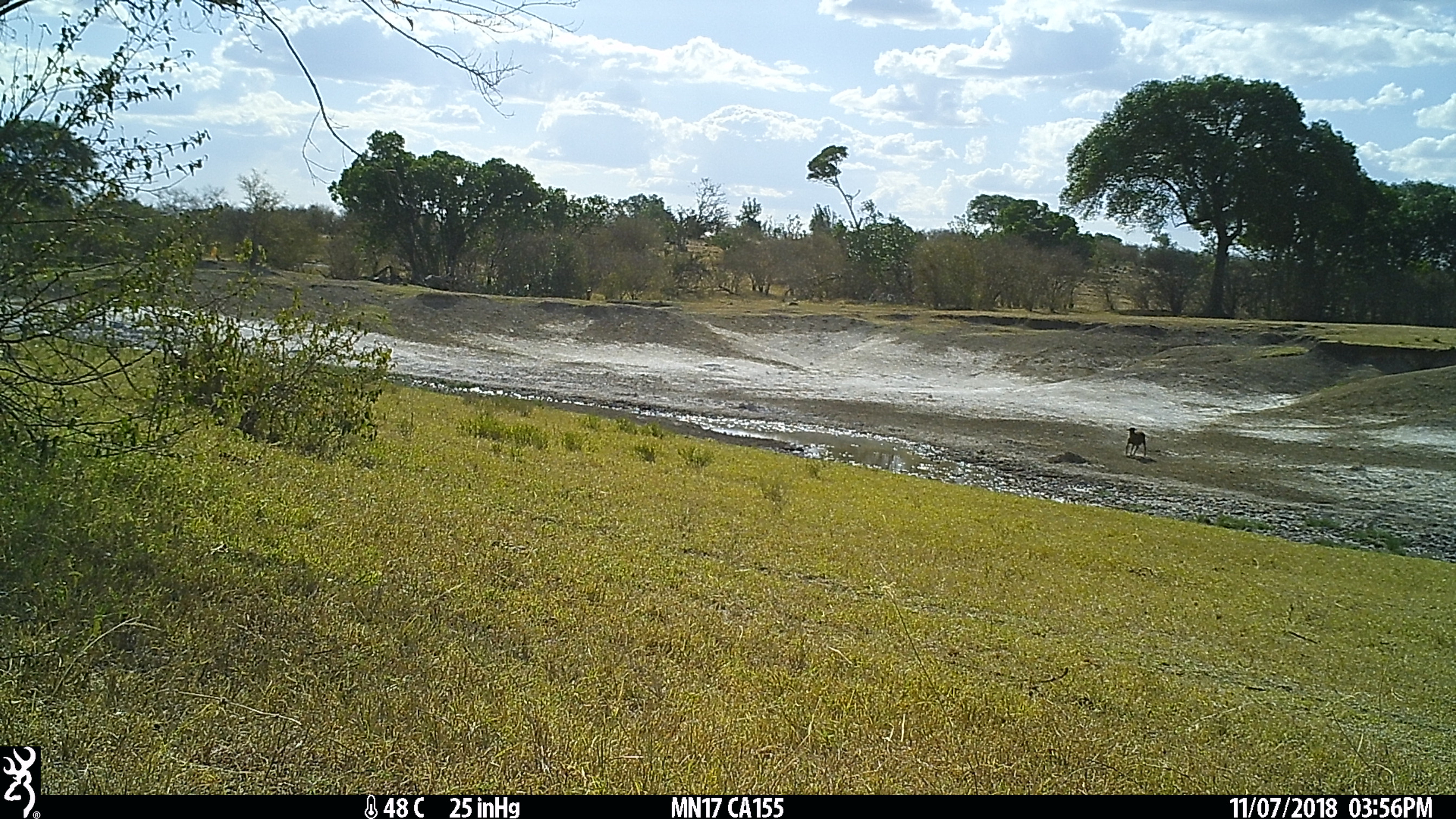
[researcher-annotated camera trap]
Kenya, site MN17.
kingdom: Animalia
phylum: Chordata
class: Mammalia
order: Artiodactyla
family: Bovidae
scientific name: Bovidae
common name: sheep or goat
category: shoat